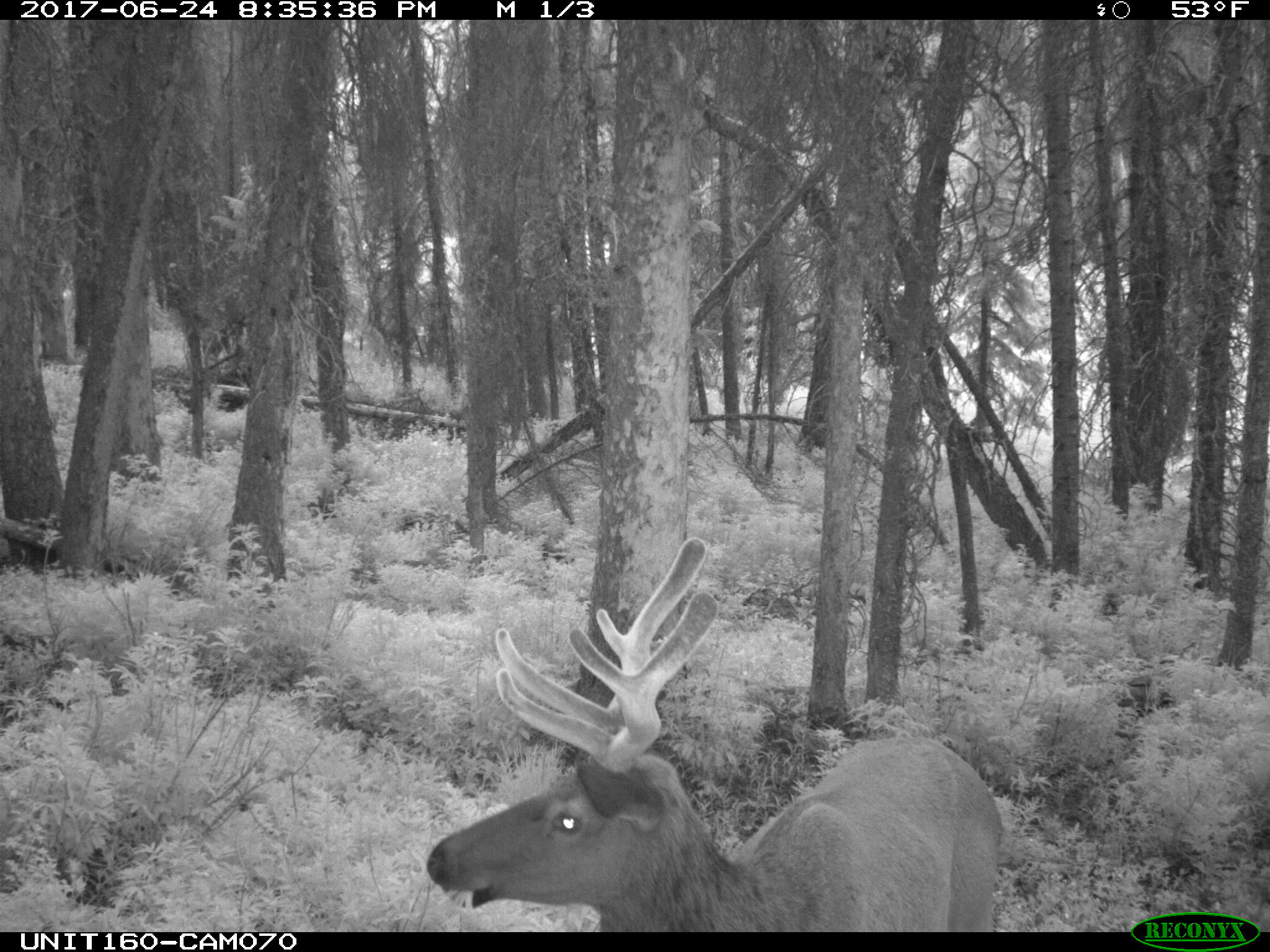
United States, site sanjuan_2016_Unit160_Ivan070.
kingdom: Animalia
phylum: Chordata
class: Mammalia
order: Artiodactyla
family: Cervidae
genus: Cervus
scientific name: Cervus elaphus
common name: red deer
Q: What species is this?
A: Cervus elaphus (red deer).